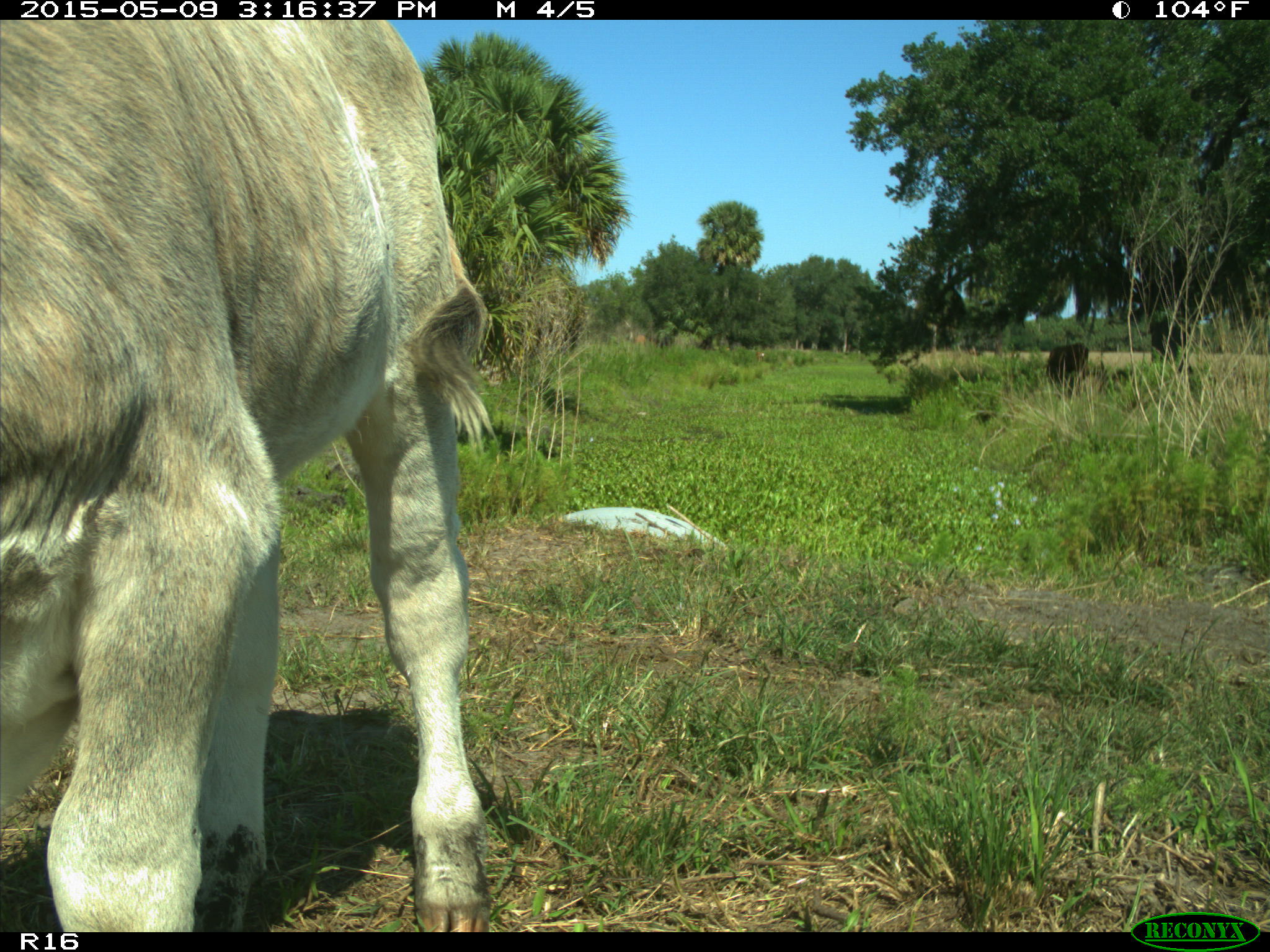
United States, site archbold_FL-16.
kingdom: Animalia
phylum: Chordata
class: Mammalia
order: Artiodactyla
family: Bovidae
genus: Bos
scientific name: Bos taurus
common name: domestic cow